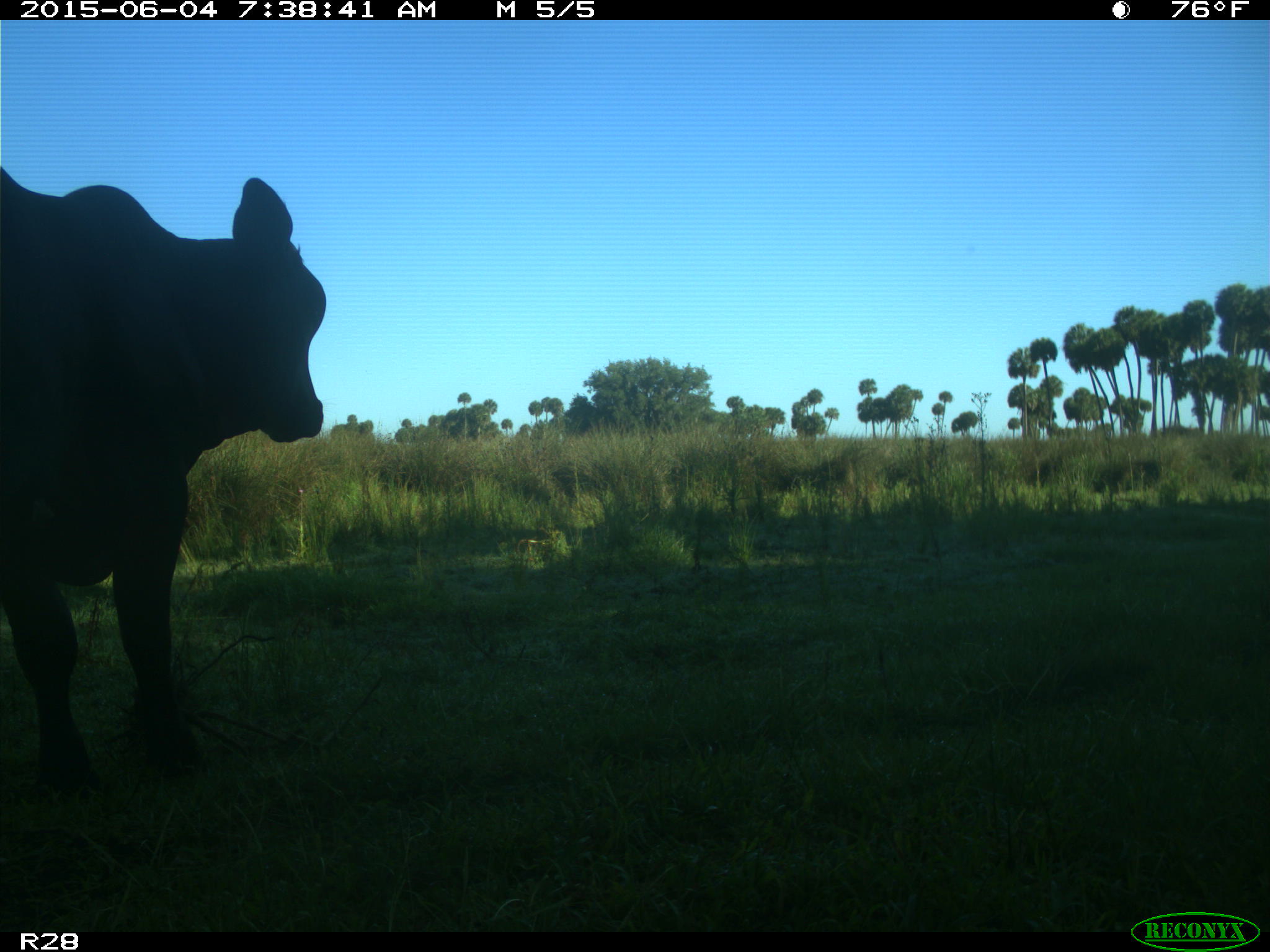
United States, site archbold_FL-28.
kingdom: Animalia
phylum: Chordata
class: Mammalia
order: Artiodactyla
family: Bovidae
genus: Bos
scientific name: Bos taurus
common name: domestic cow